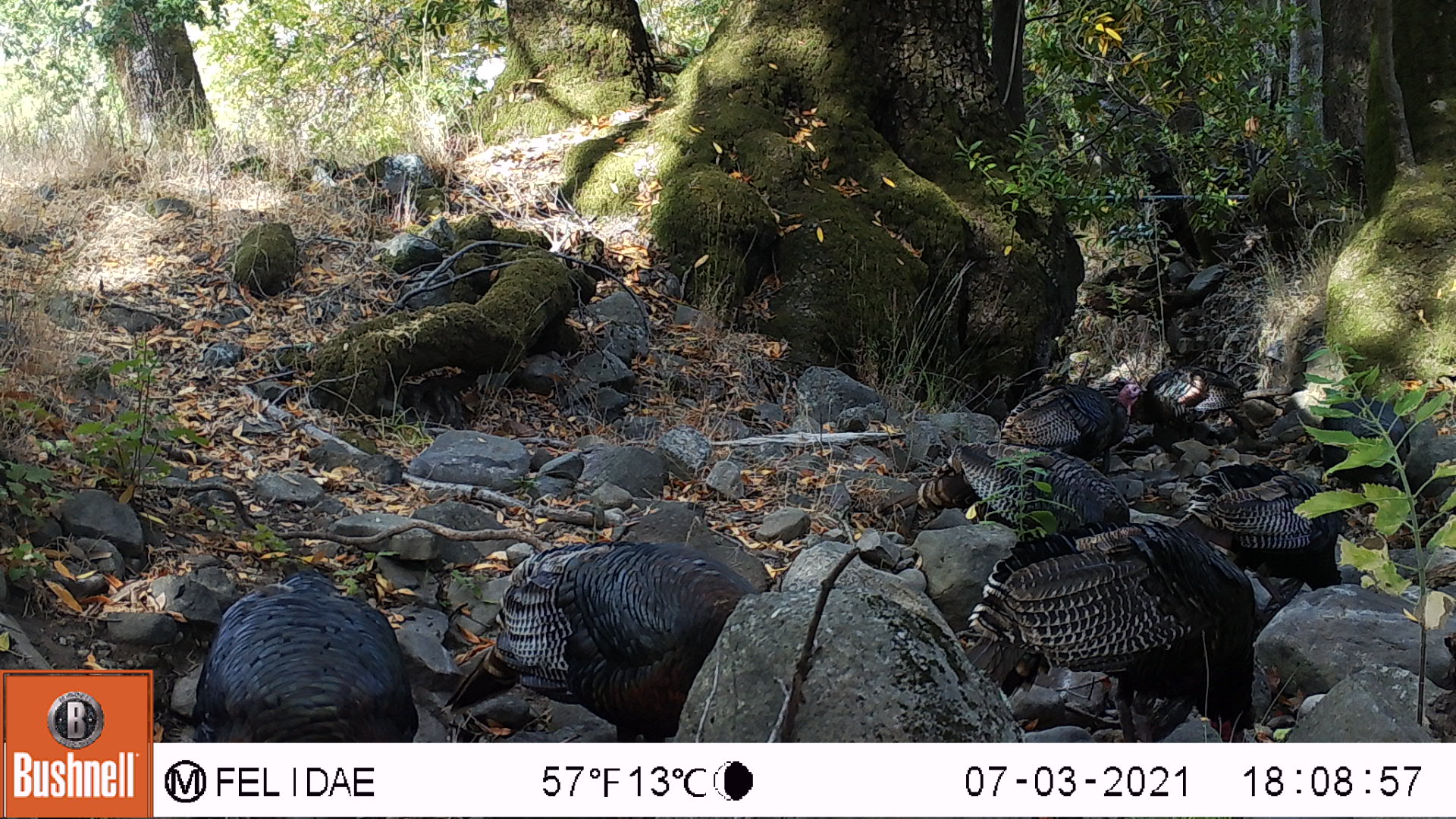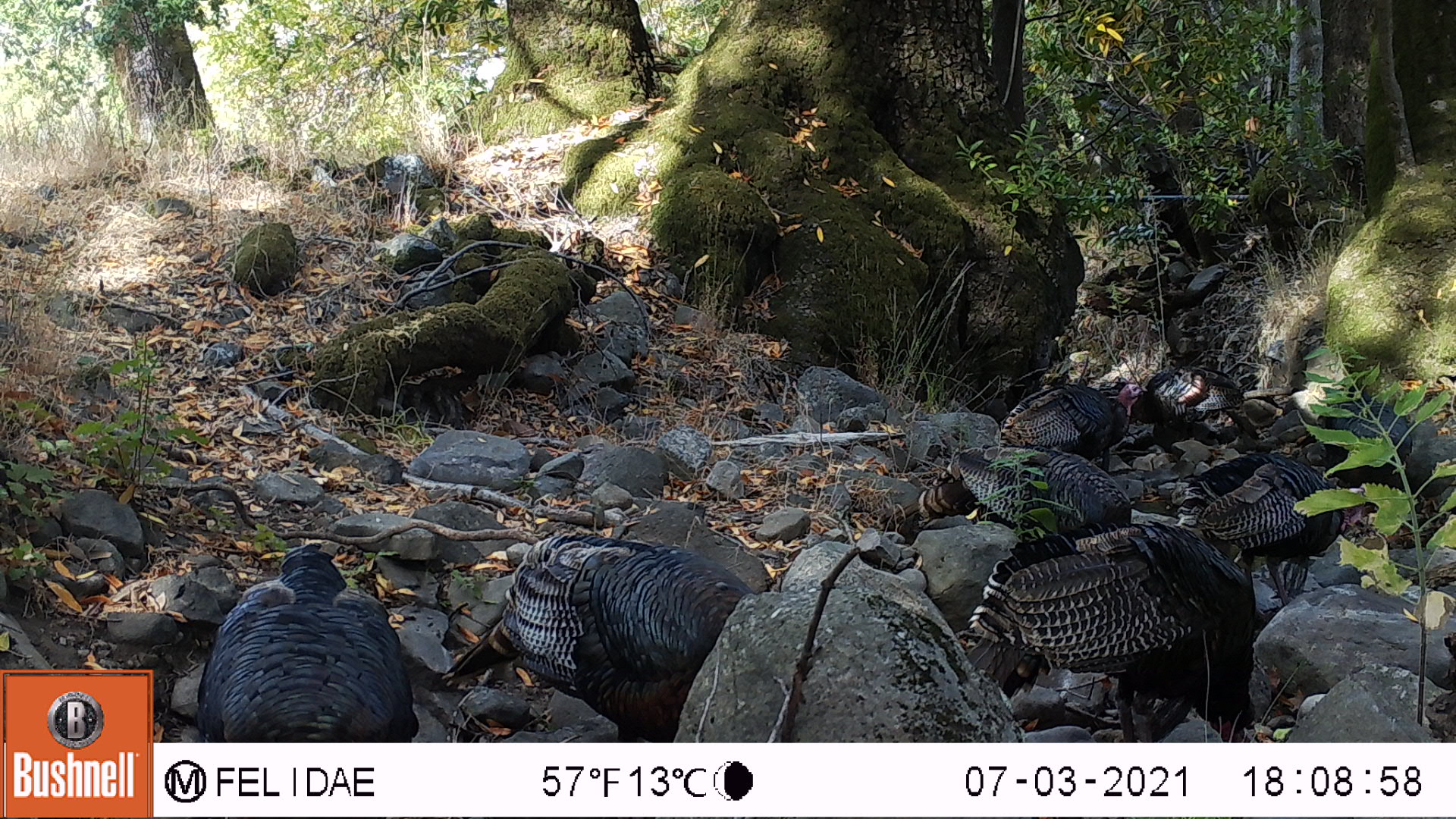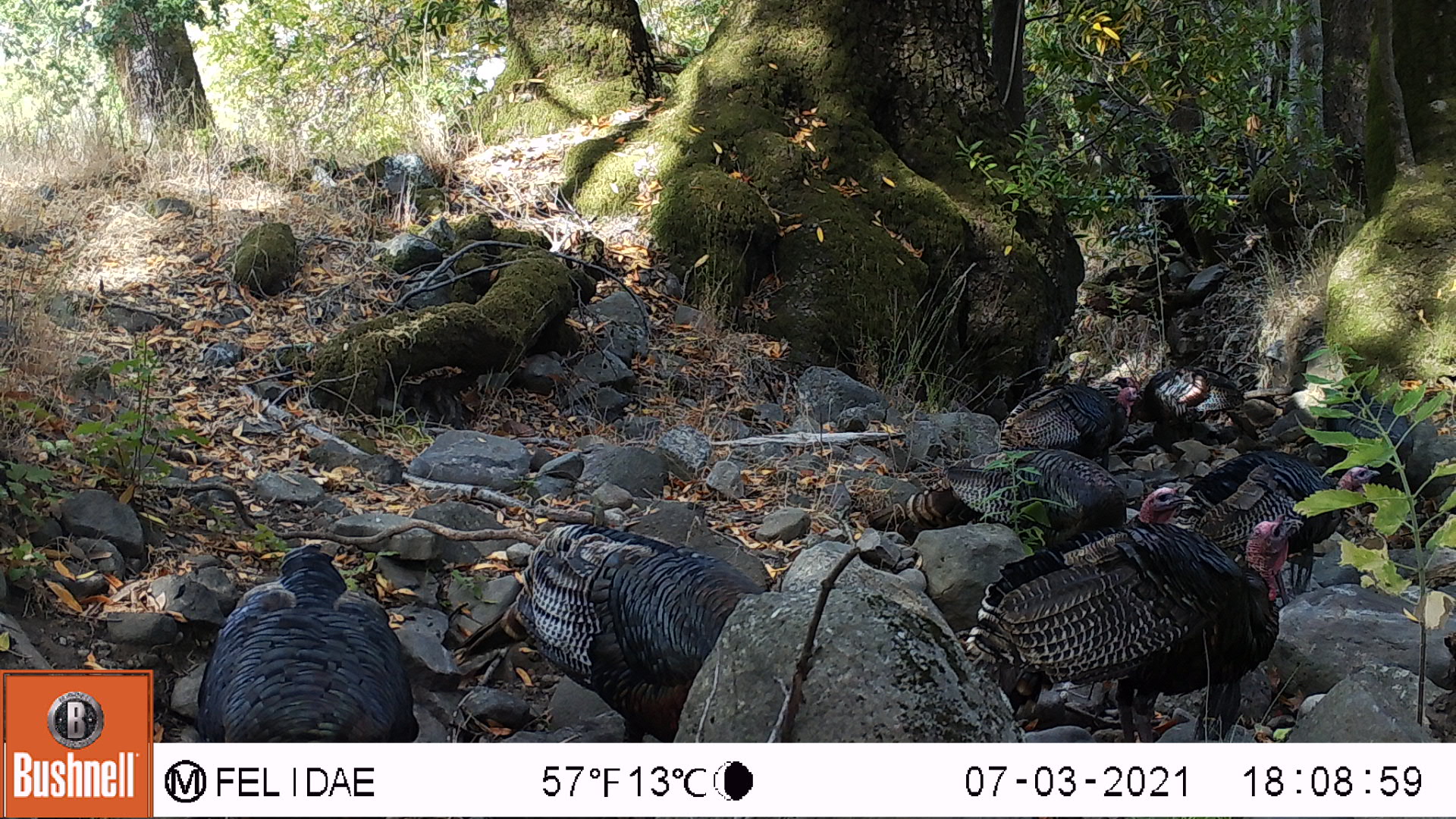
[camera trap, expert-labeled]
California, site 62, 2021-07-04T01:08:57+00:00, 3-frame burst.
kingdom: Animalia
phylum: Chordata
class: Aves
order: Galliformes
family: Phasianidae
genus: Meleagris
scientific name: Meleagris gallopavo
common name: turkey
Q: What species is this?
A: Turkey (Meleagris gallopavo).